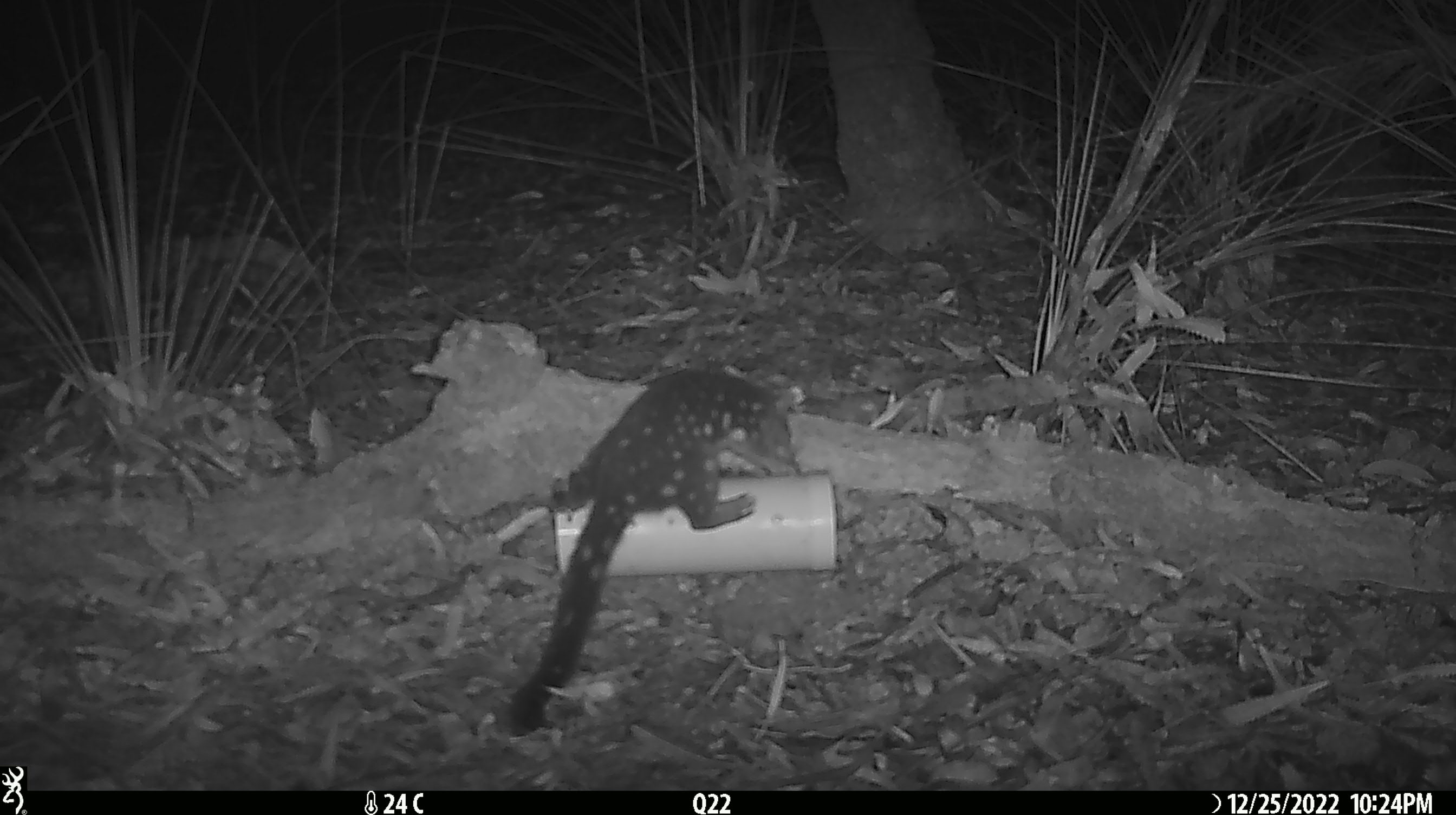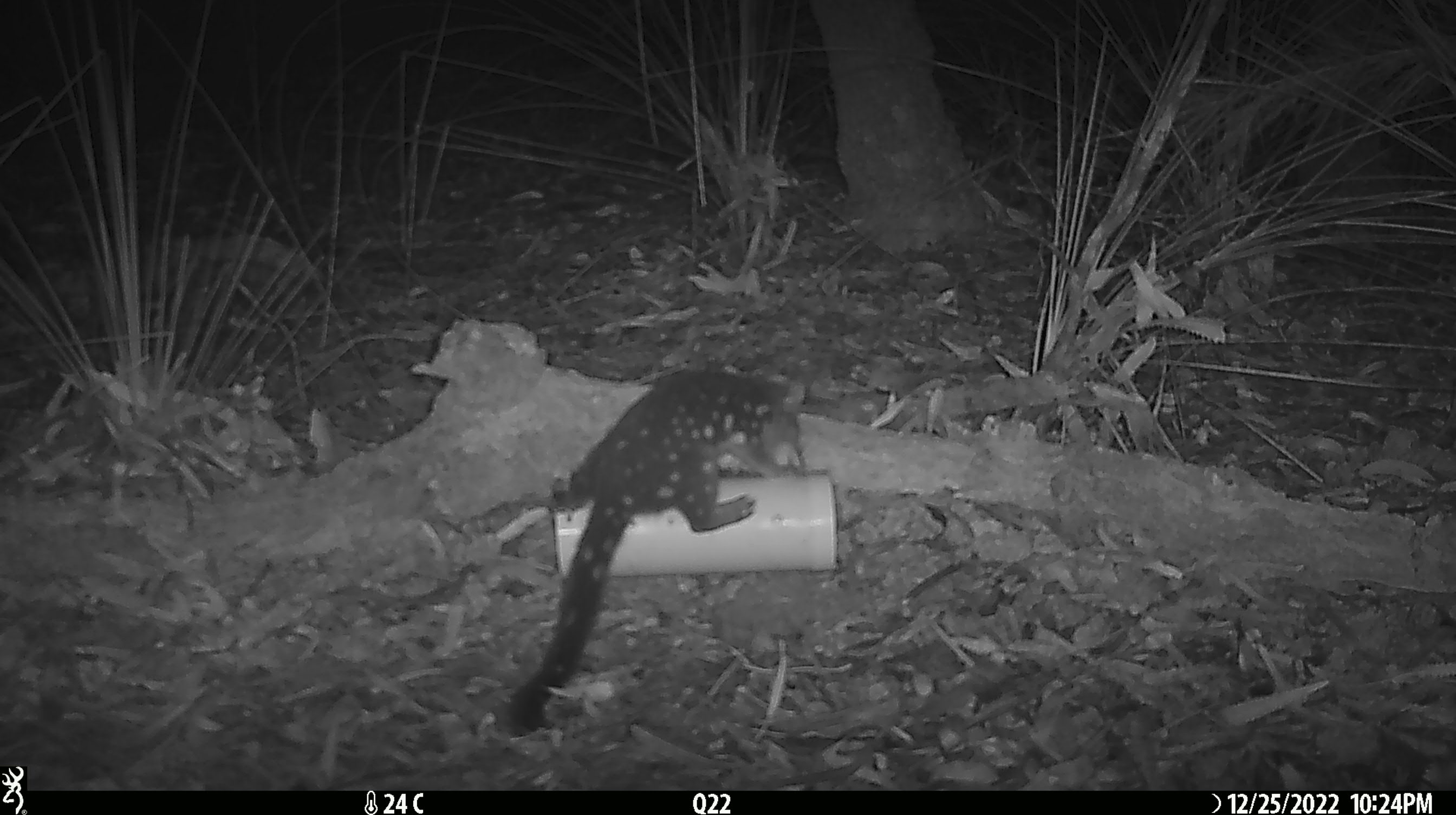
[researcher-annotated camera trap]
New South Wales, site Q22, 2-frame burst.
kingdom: Animalia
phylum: Chordata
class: Mammalia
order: Dasyuromorphia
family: Dasyuridae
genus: Dasyurus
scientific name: Dasyurus maculatus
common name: spotted-tailed quoll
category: quoll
Quoll (spotted-tailed quoll) (Dasyurus maculatus).